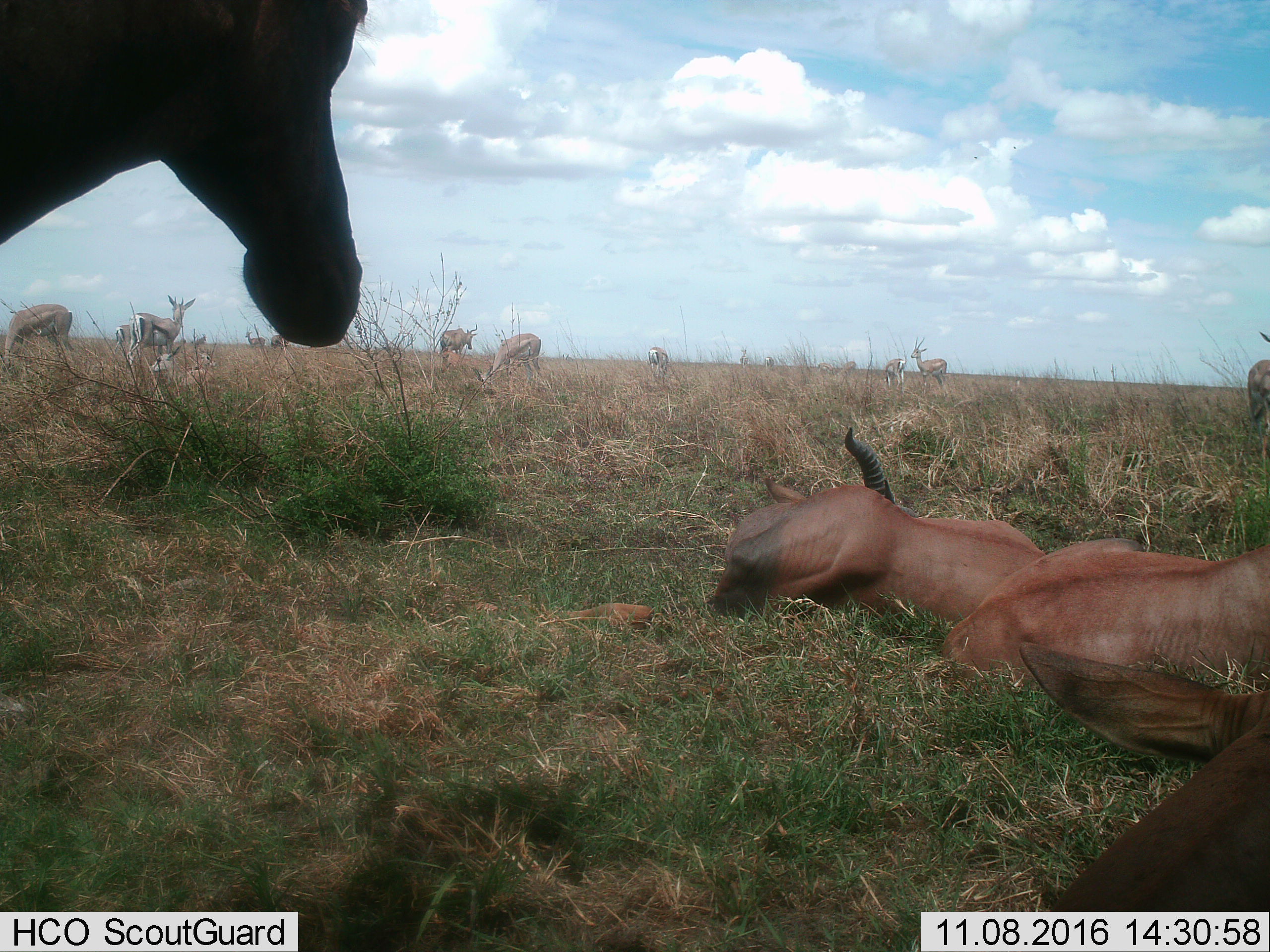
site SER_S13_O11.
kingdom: Animalia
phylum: Chordata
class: Mammalia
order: Artiodactyla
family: Bovidae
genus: Alcelaphus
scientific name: Alcelaphus buselaphus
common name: hartebeest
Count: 1.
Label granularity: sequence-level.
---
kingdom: Animalia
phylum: Chordata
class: Mammalia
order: Artiodactyla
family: Bovidae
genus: Damaliscus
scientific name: Damaliscus lunatus jimela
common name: topi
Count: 4.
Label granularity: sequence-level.